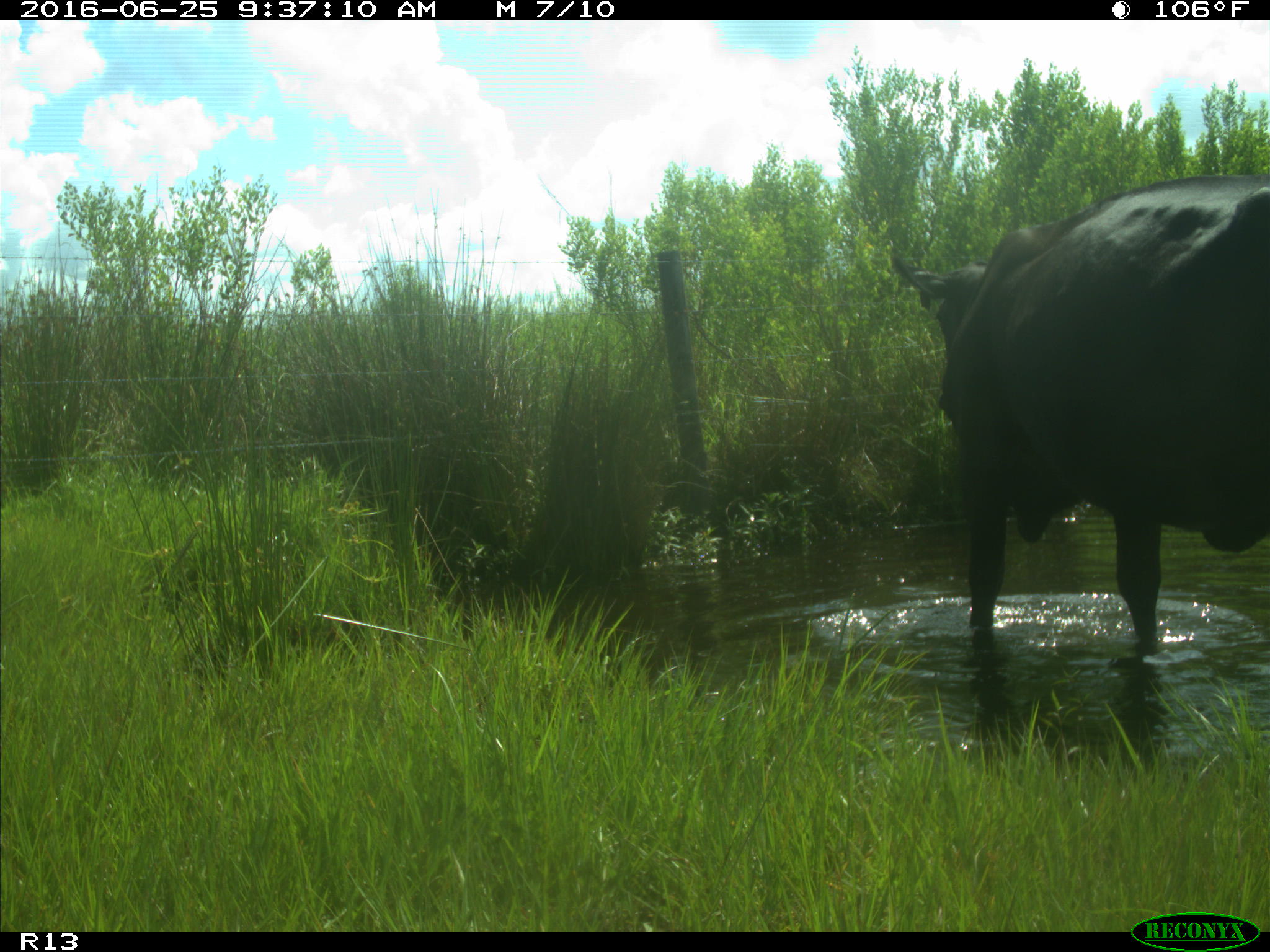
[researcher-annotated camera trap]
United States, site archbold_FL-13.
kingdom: Animalia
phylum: Chordata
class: Mammalia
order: Artiodactyla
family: Bovidae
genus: Bos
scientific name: Bos taurus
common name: domestic cow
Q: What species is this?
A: Bos taurus (domestic cow).